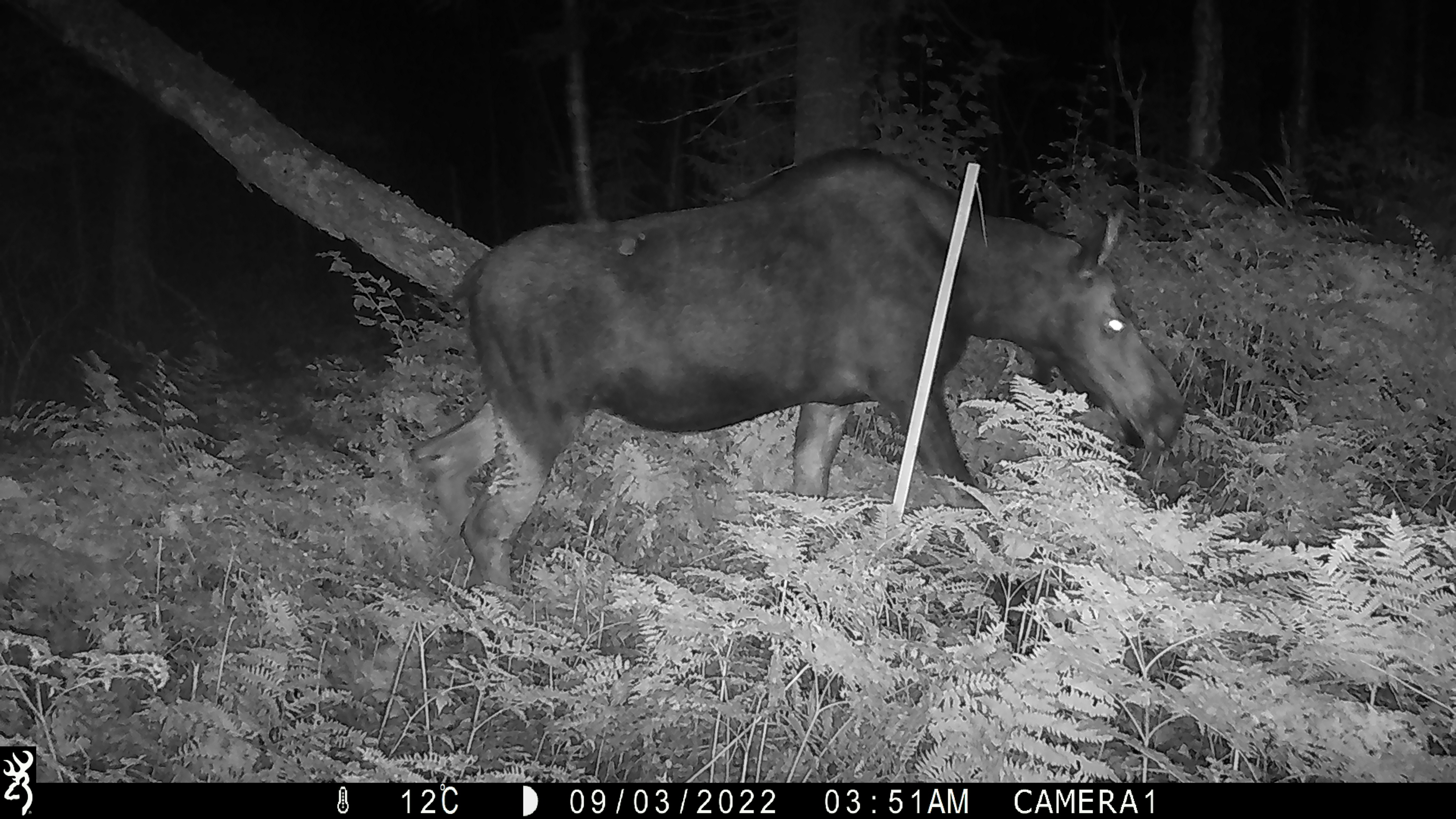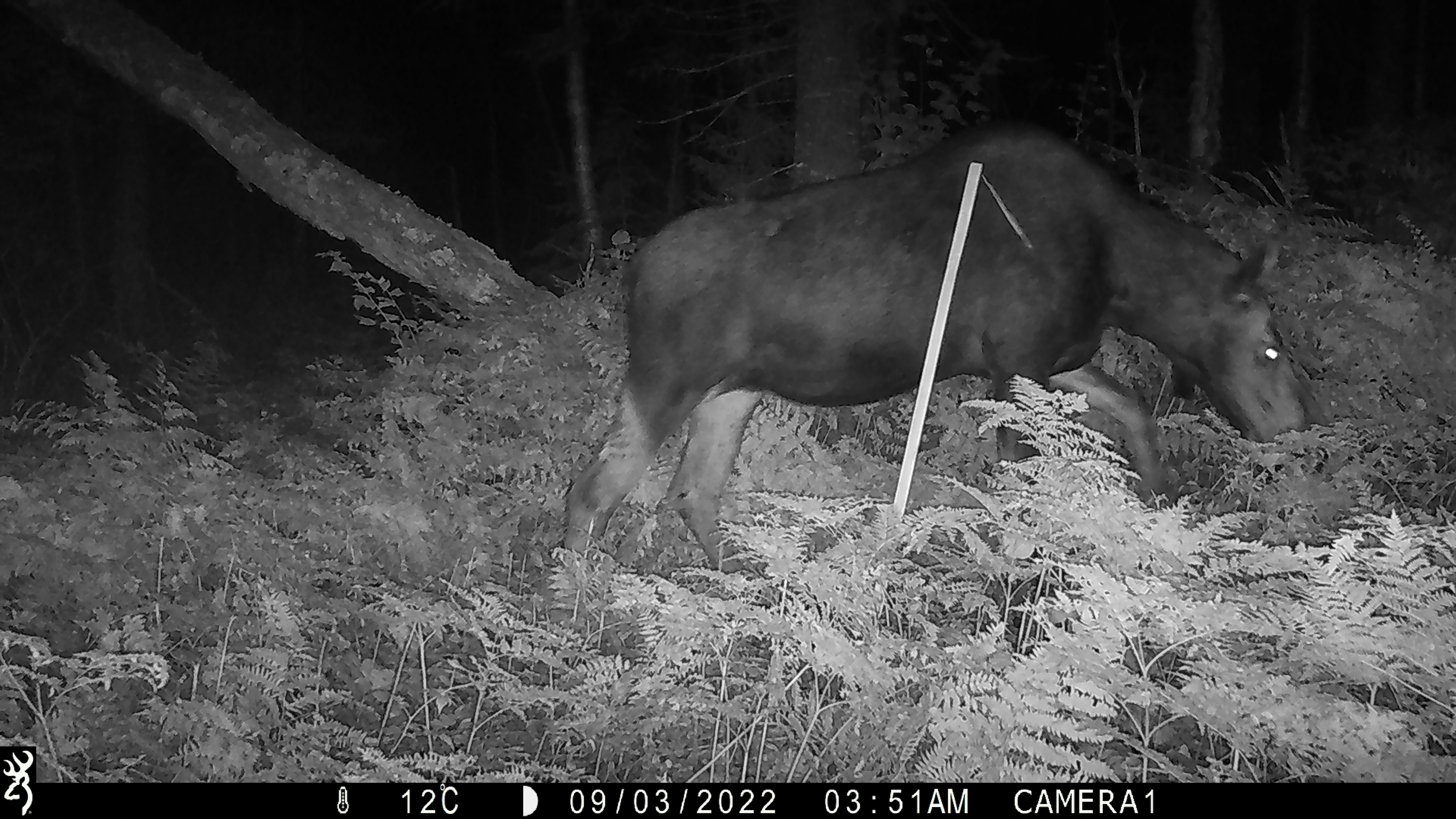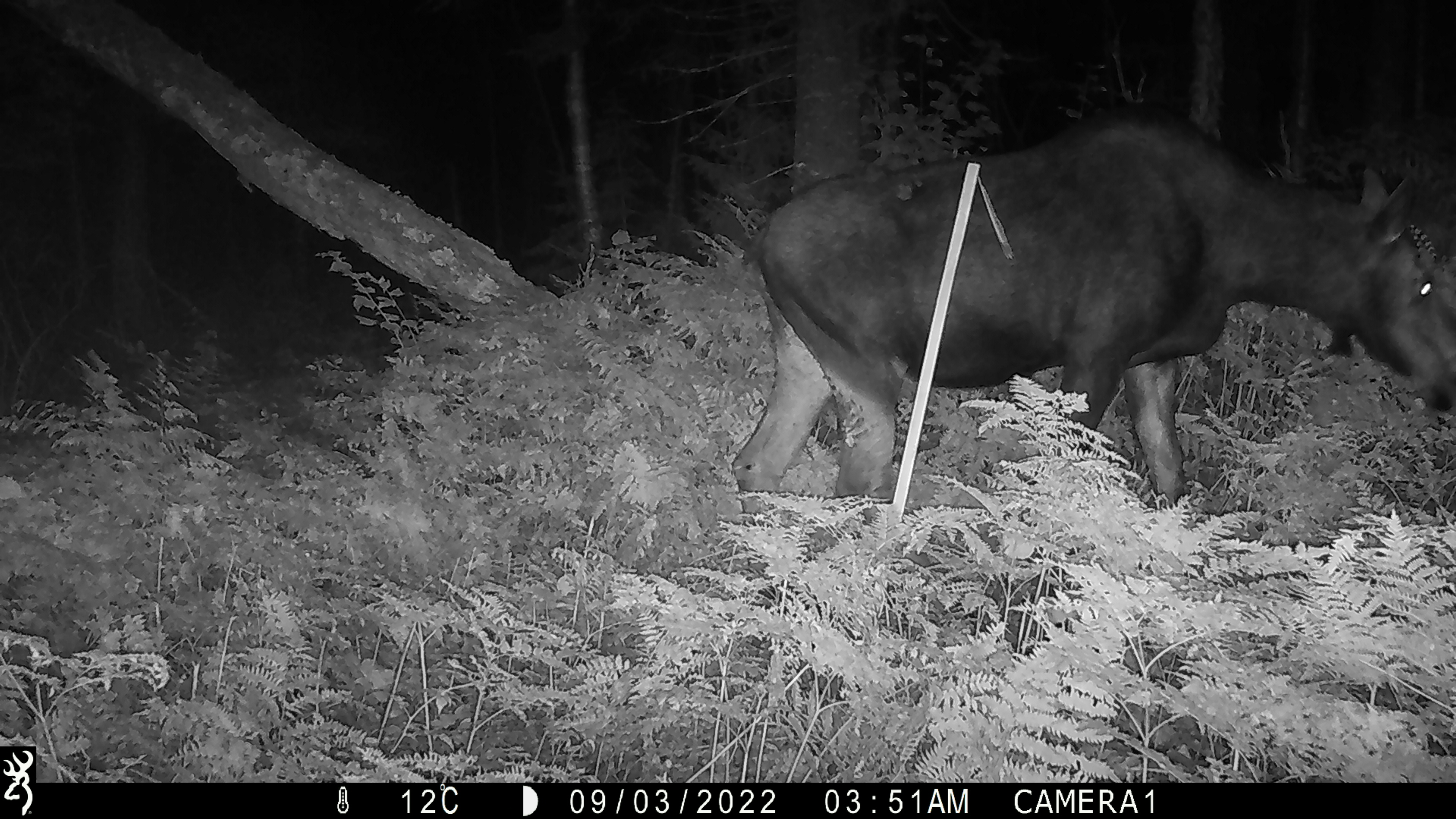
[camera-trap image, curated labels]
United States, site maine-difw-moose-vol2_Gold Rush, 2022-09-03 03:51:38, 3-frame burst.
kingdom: Animalia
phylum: Chordata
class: Mammalia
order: Artiodactyla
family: Cervidae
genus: Alces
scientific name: Alces alces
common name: moose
Moose (Alces alces).